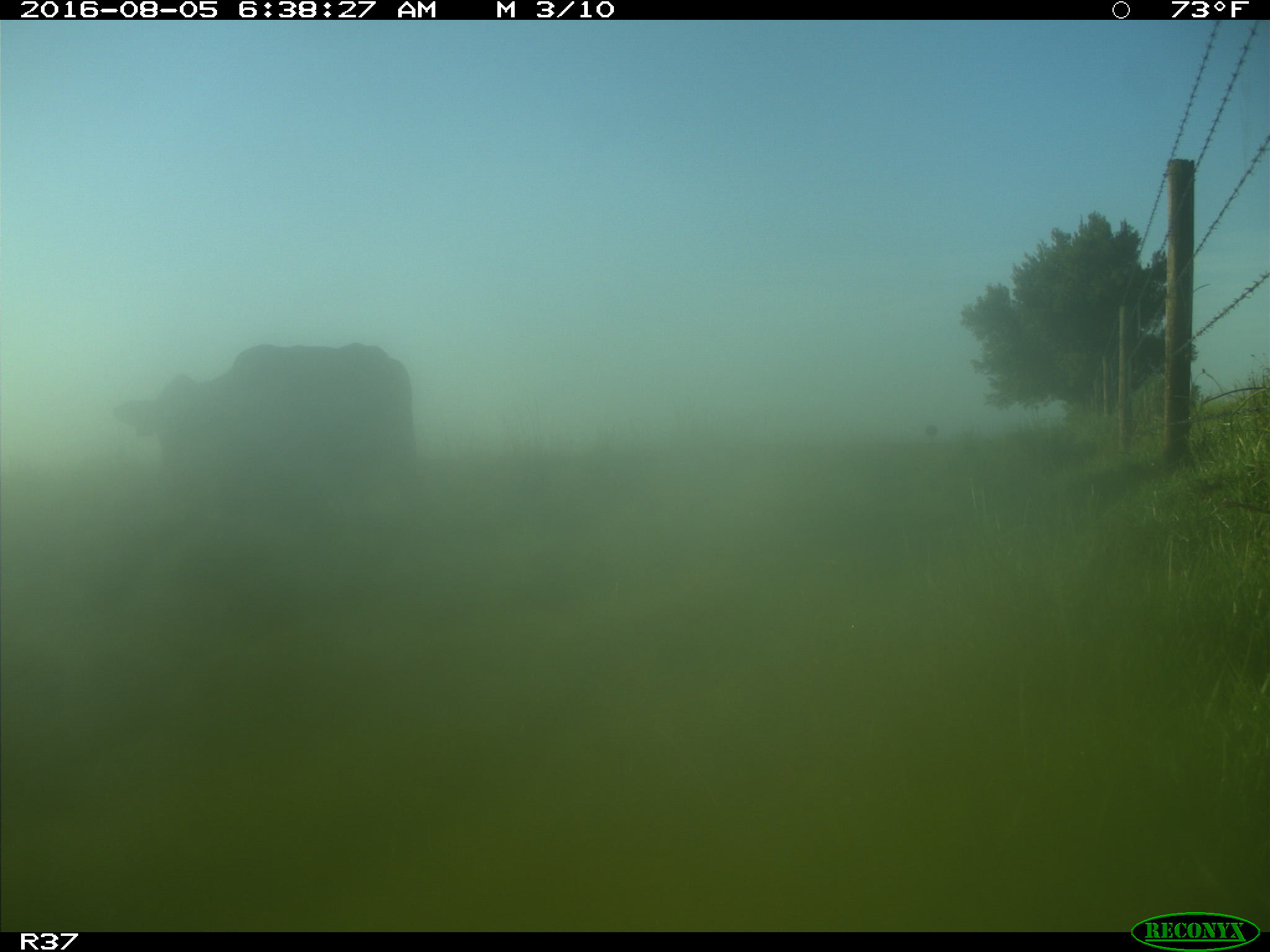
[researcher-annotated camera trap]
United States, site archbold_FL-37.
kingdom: Animalia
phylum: Chordata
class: Mammalia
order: Artiodactyla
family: Bovidae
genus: Bos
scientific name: Bos taurus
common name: domestic cow